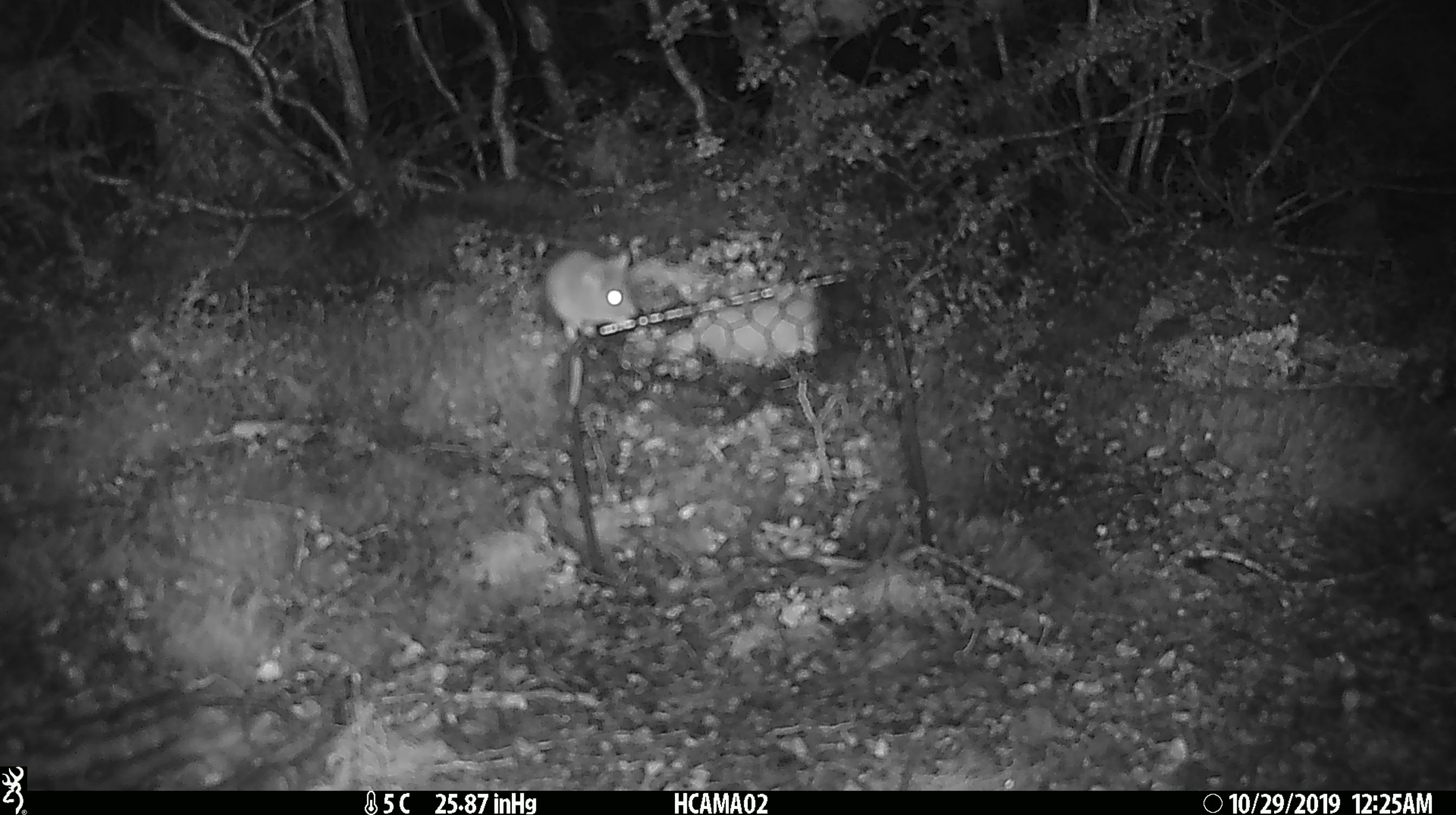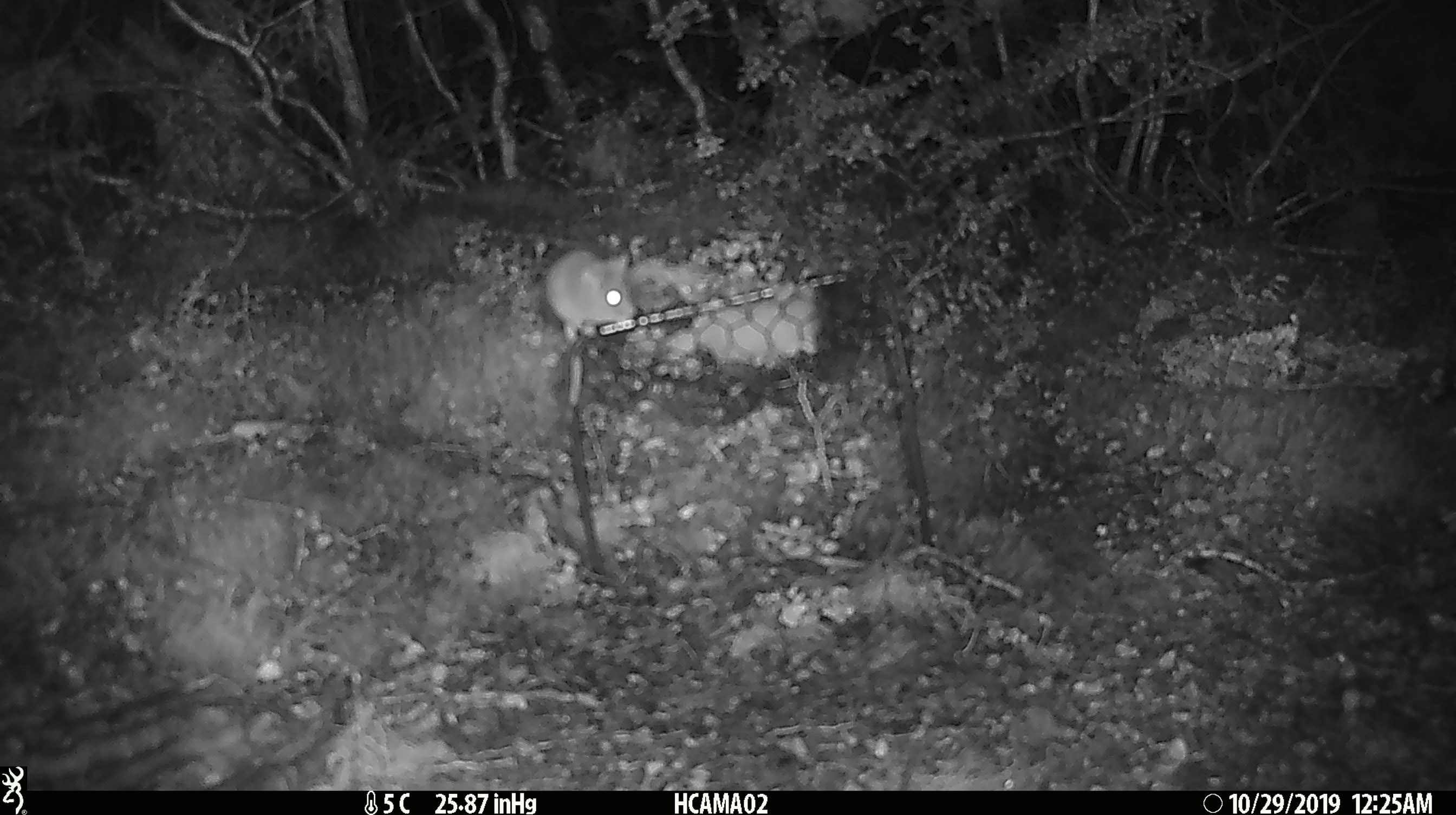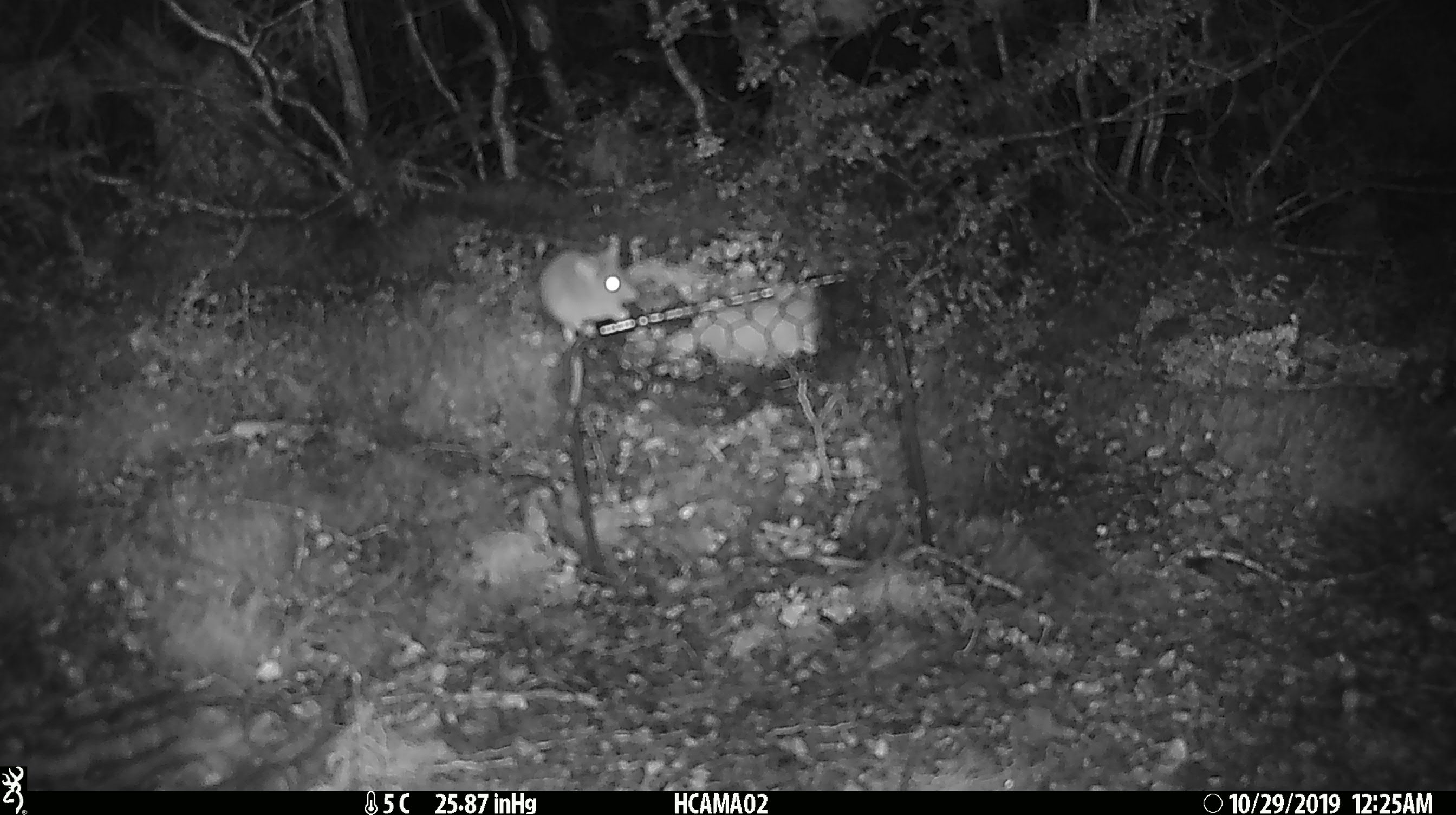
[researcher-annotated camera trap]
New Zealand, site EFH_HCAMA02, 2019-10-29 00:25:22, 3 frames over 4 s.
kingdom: Animalia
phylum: Chordata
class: Mammalia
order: Rodentia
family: Muridae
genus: Mus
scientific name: Mus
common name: mouse